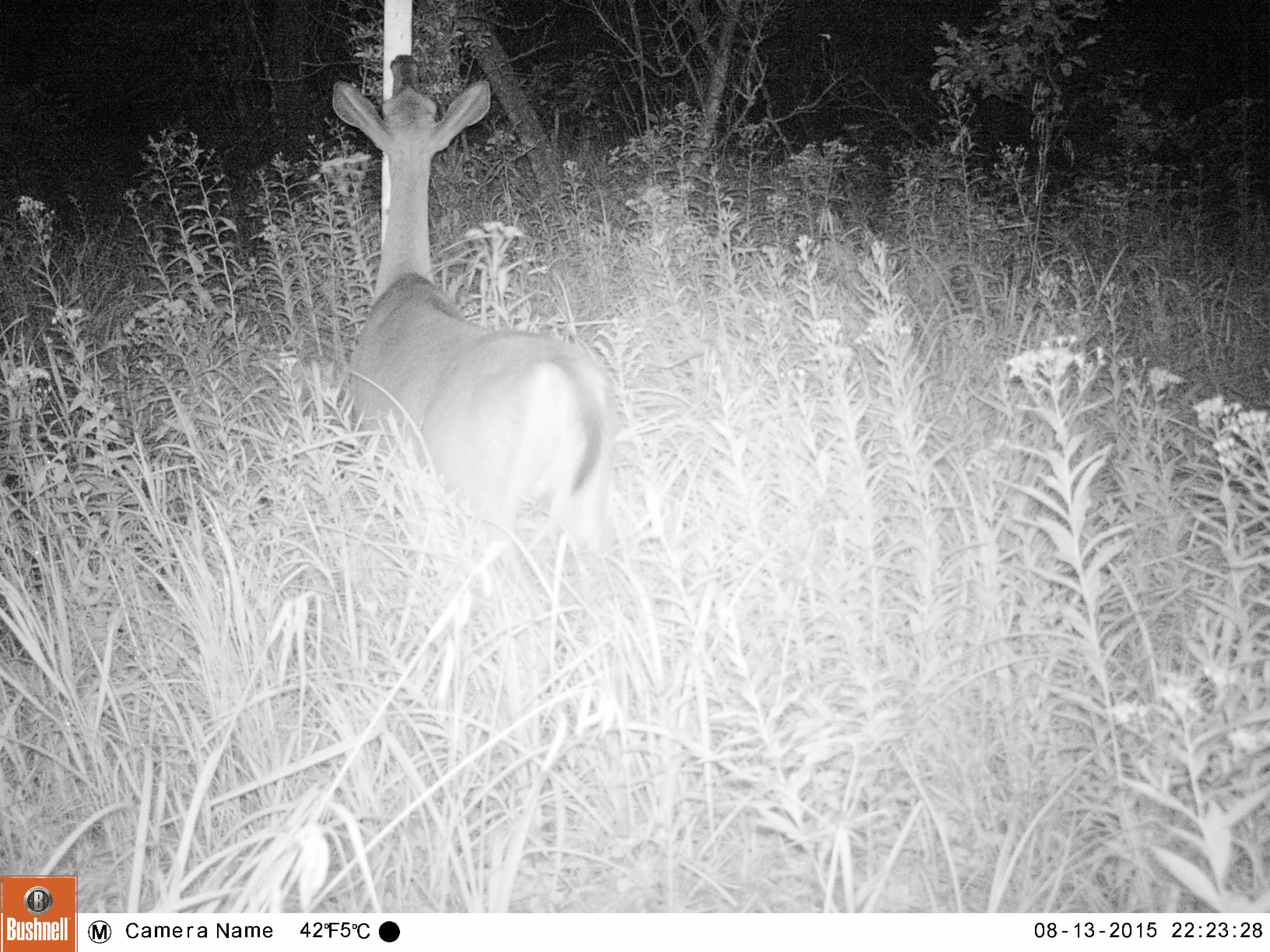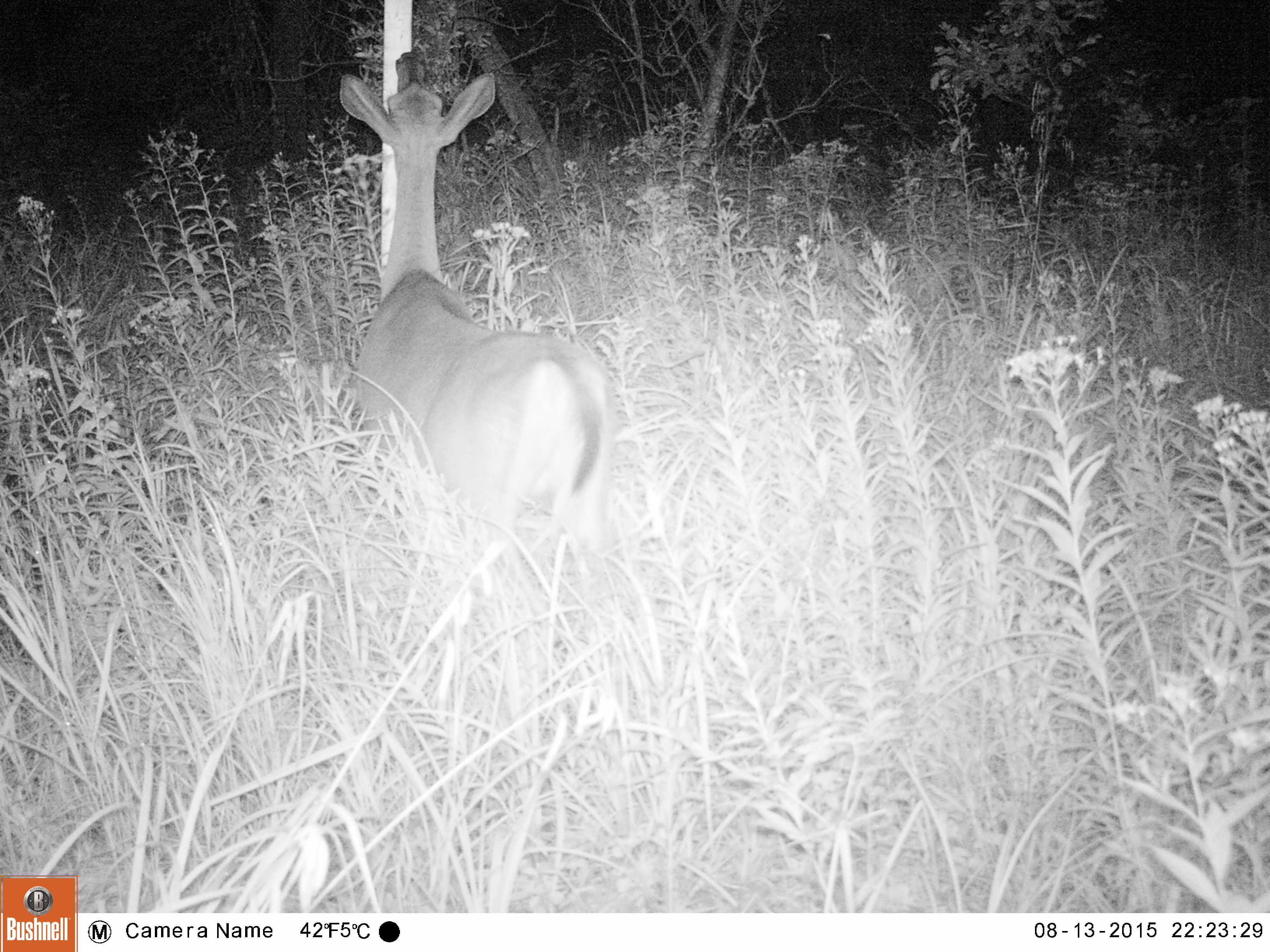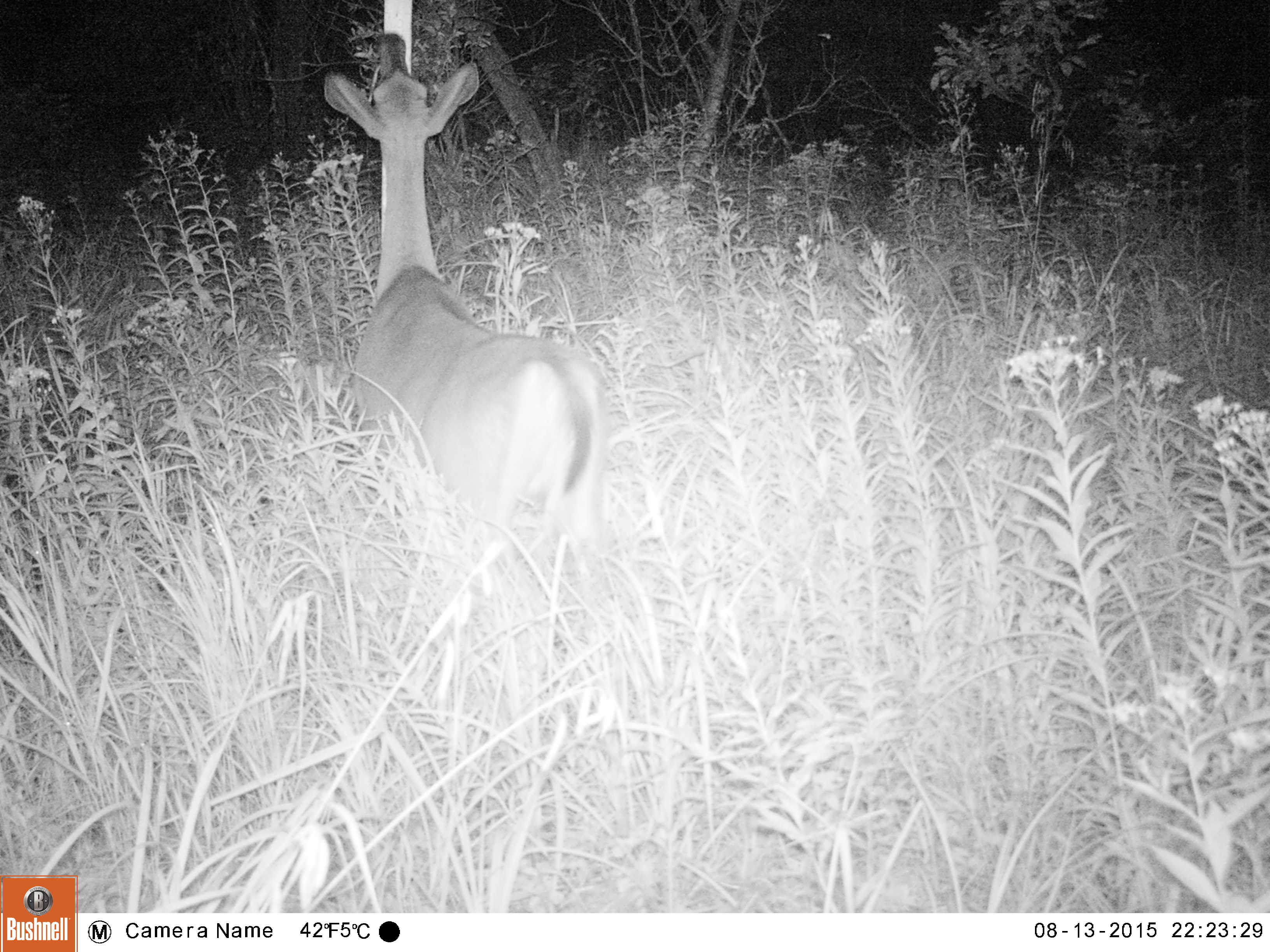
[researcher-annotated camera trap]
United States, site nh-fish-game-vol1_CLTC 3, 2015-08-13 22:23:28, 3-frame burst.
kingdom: Animalia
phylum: Chordata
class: Mammalia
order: Artiodactyla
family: Cervidae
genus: Odocoileus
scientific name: Odocoileus virginianus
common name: white-tailed deer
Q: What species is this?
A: White-tailed deer (Odocoileus virginianus).